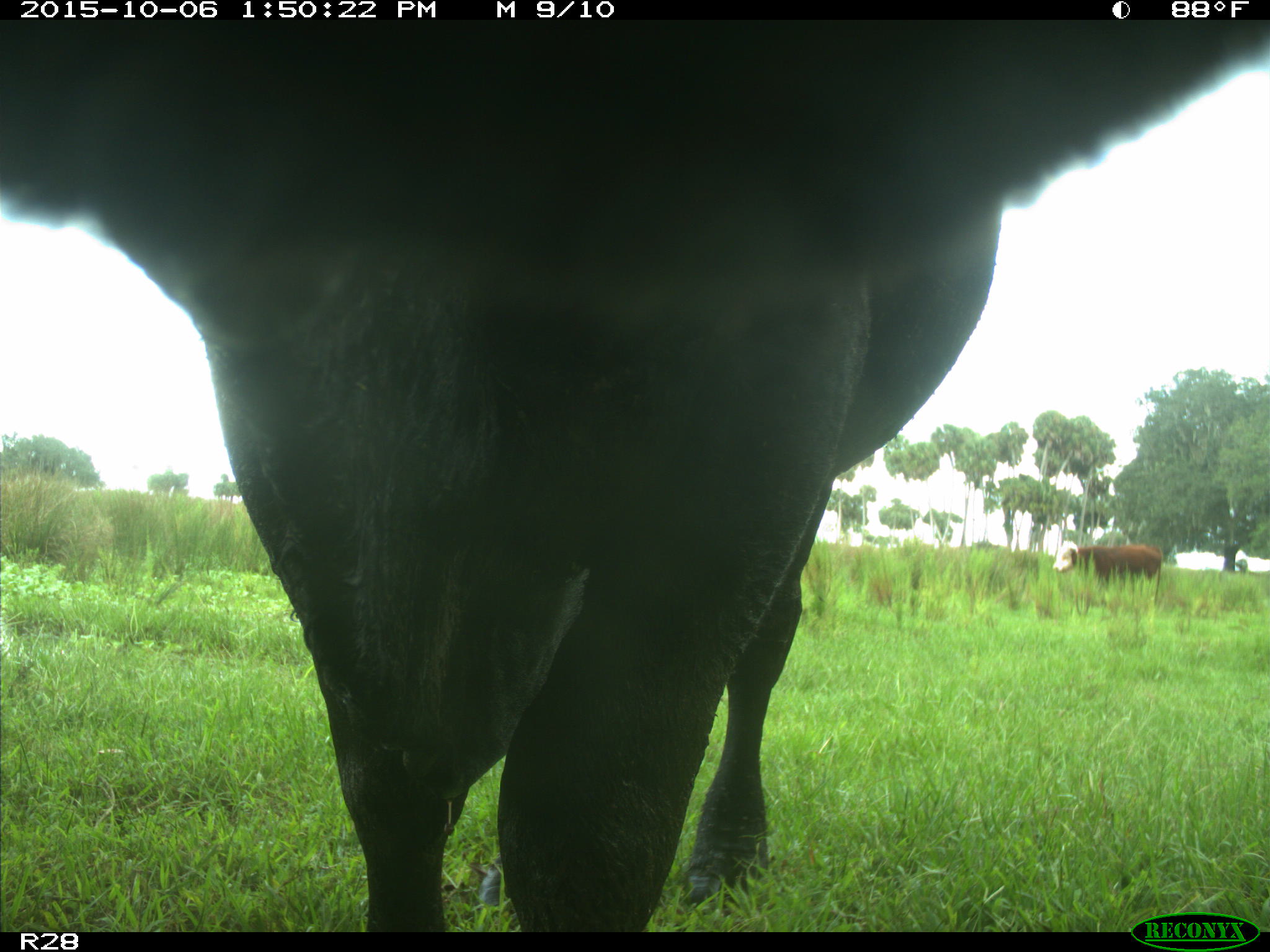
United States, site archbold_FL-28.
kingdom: Animalia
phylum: Chordata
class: Mammalia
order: Artiodactyla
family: Bovidae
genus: Bos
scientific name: Bos taurus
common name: domestic cow